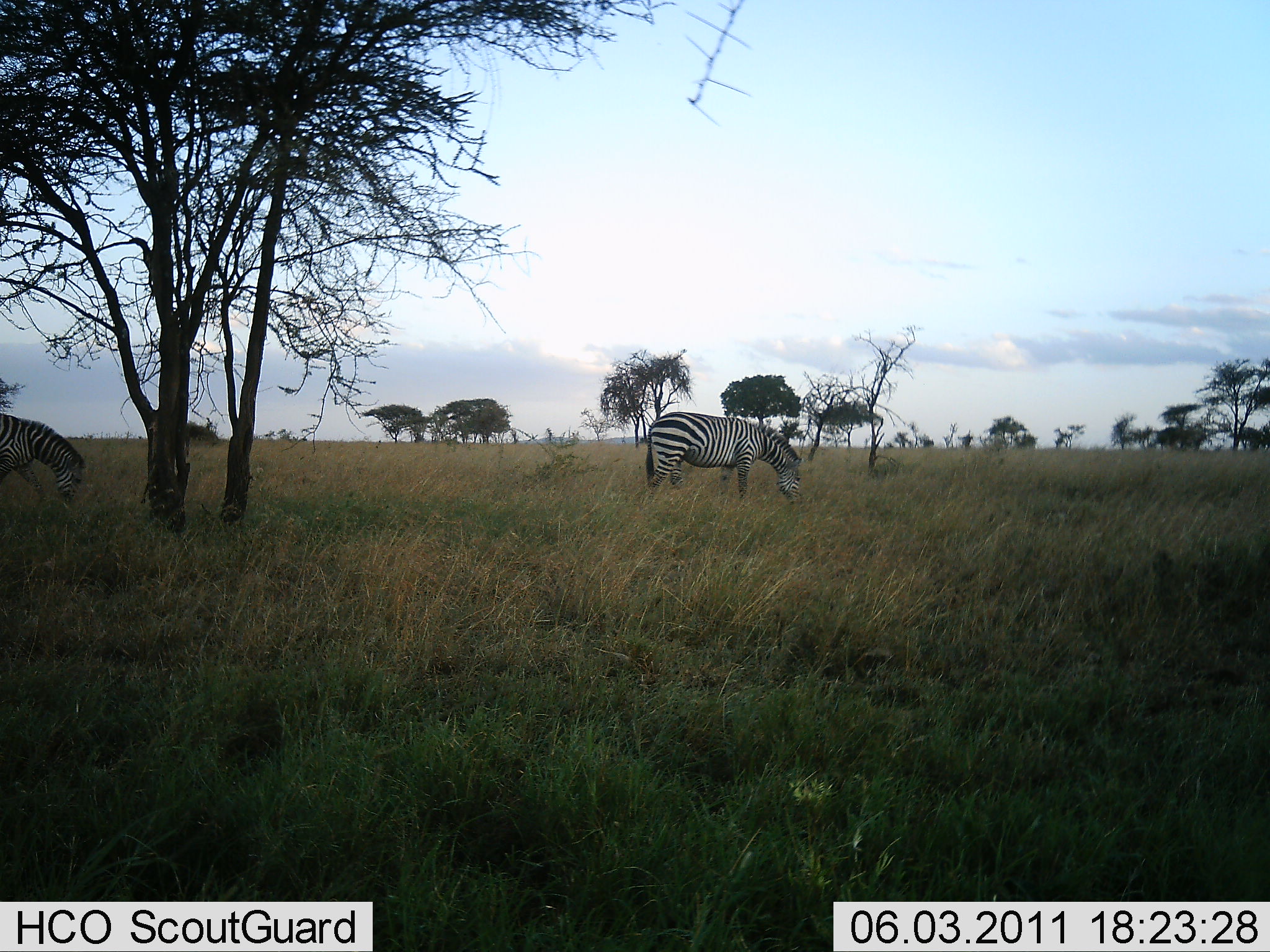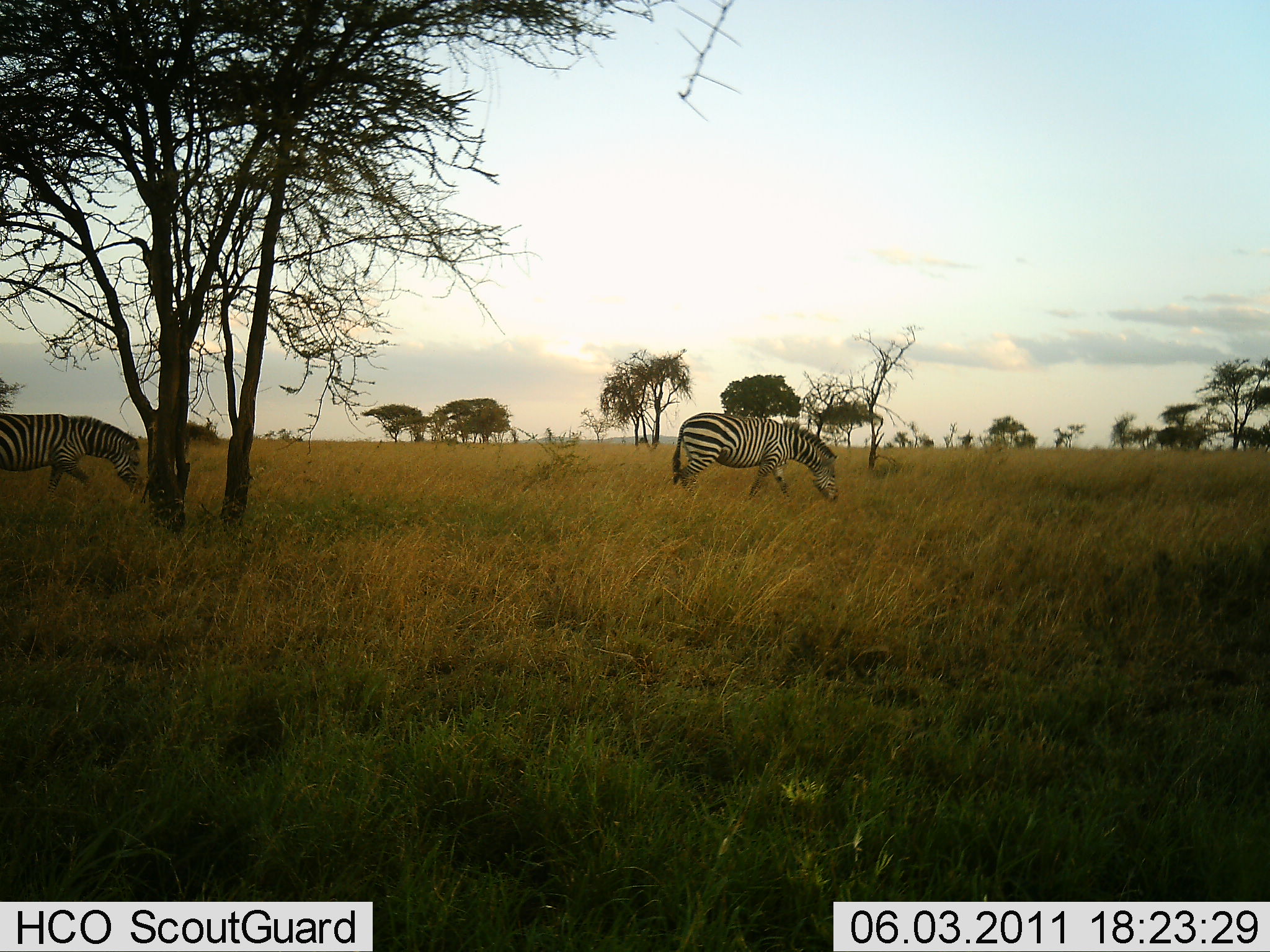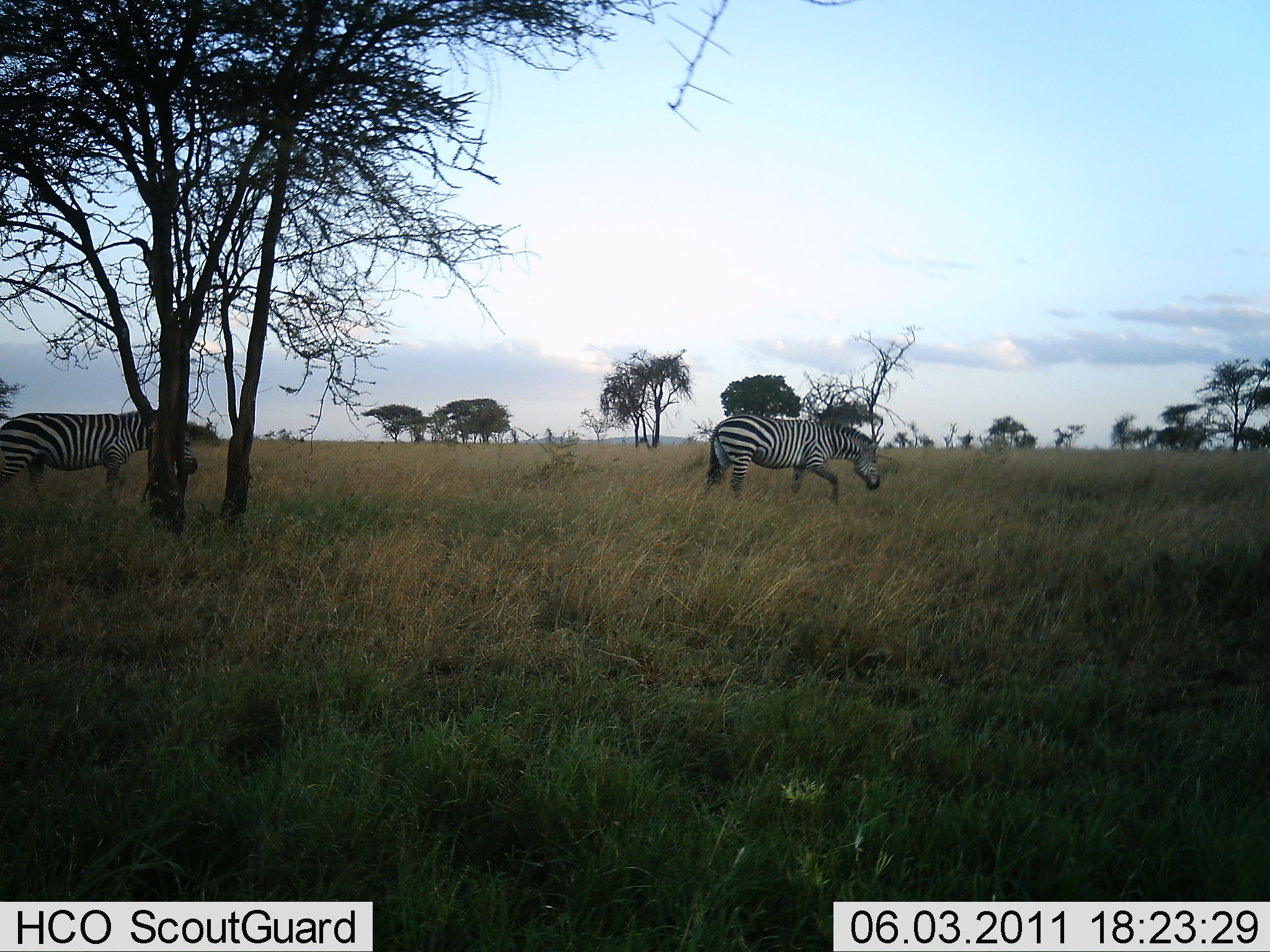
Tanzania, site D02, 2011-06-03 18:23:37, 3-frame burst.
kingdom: Animalia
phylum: Chordata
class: Mammalia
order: Perissodactyla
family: Equidae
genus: Equus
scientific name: Equus quagga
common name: plains zebra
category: zebra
Zebra (plains zebra) (Equus quagga), count 2. Behavior (volunteer vote fractions): standing 0%, resting 0%, moving 75%, interacting 0%. Young present (vote fraction): 0%. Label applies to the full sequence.